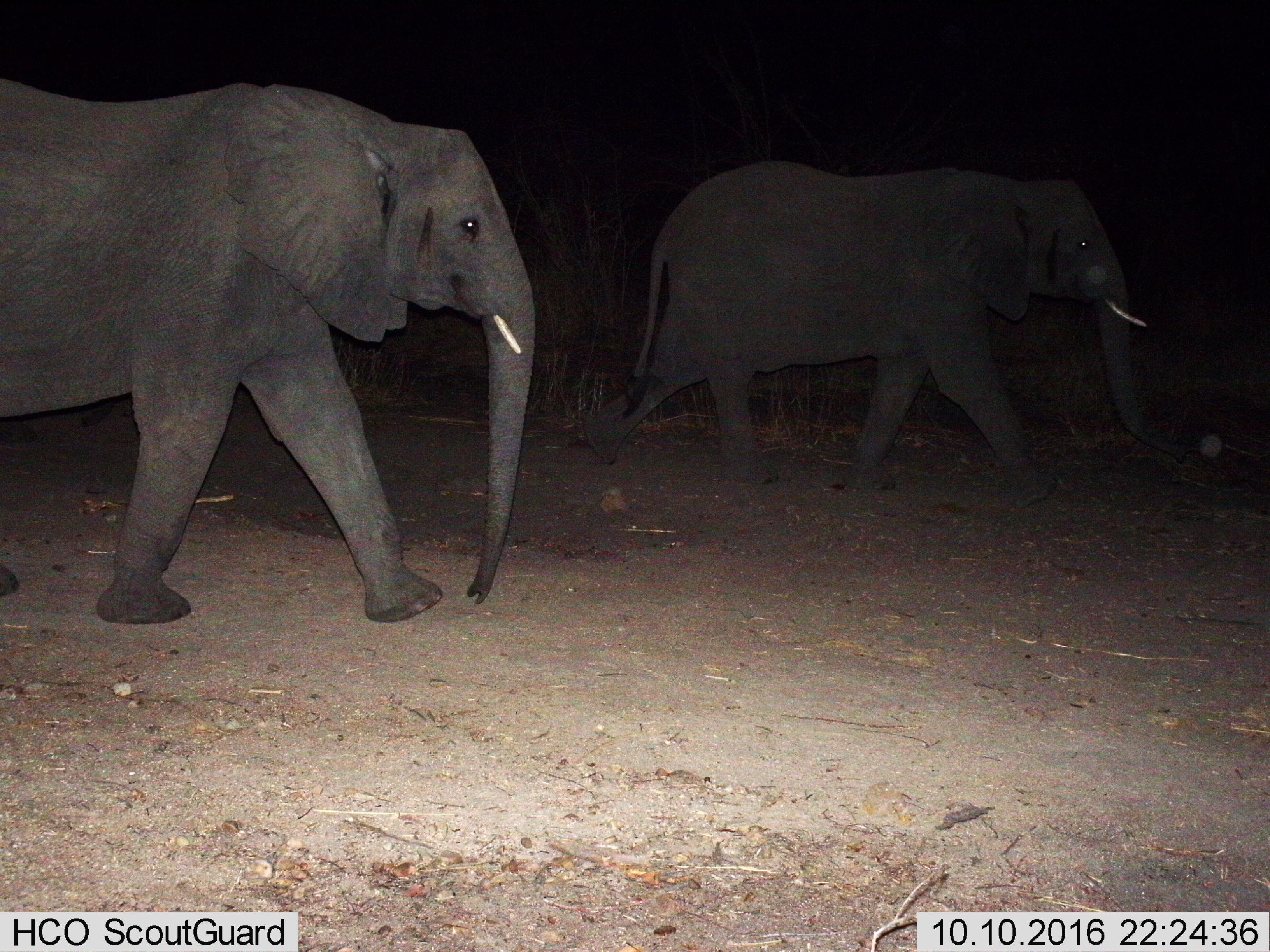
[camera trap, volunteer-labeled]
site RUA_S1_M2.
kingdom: Animalia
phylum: Chordata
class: Mammalia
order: Proboscidea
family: Elephantidae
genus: Loxodonta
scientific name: Loxodonta africana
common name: african bush elephant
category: elephant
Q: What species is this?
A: Elephant (african bush elephant) (Loxodonta africana).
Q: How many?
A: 2.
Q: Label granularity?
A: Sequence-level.